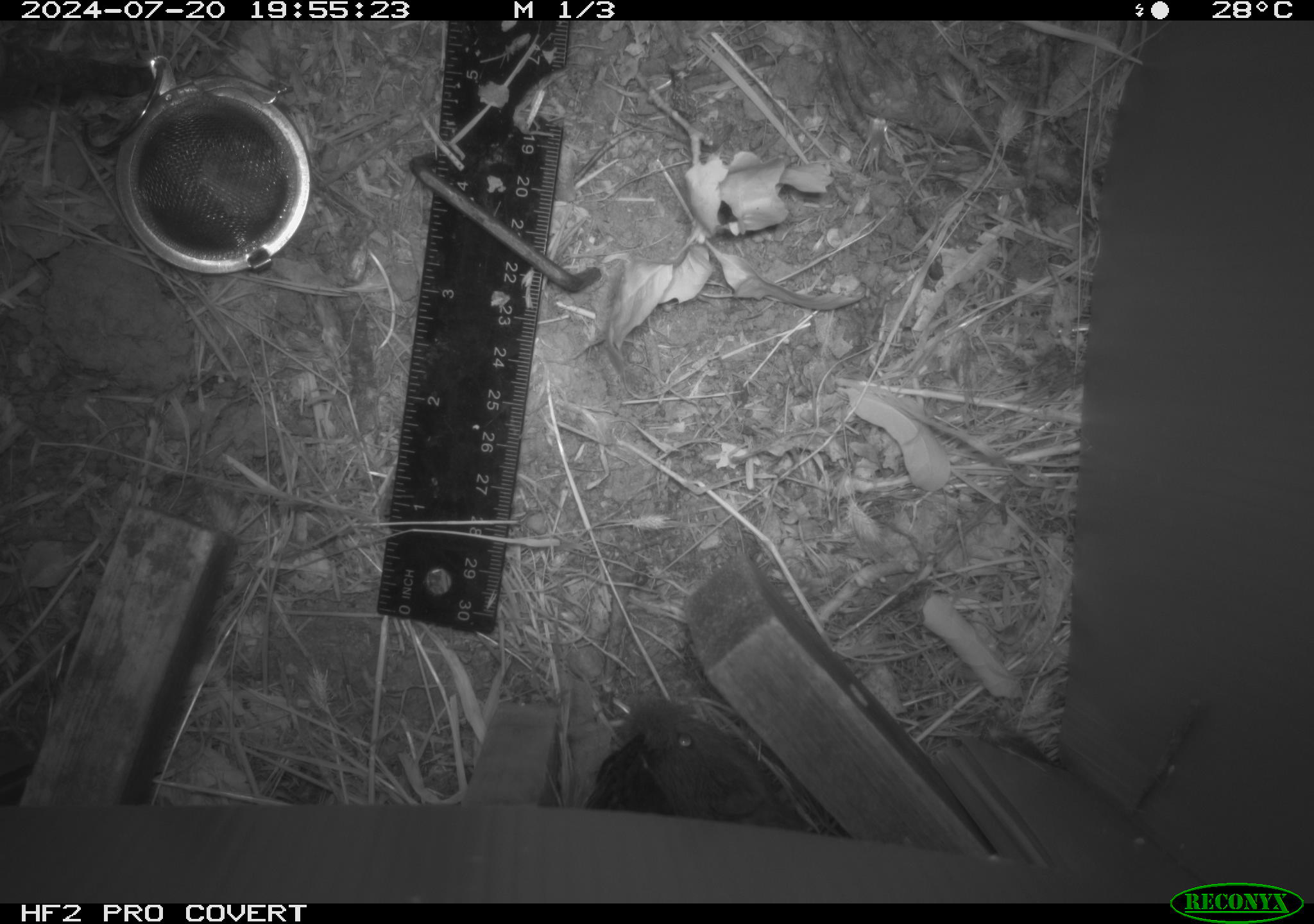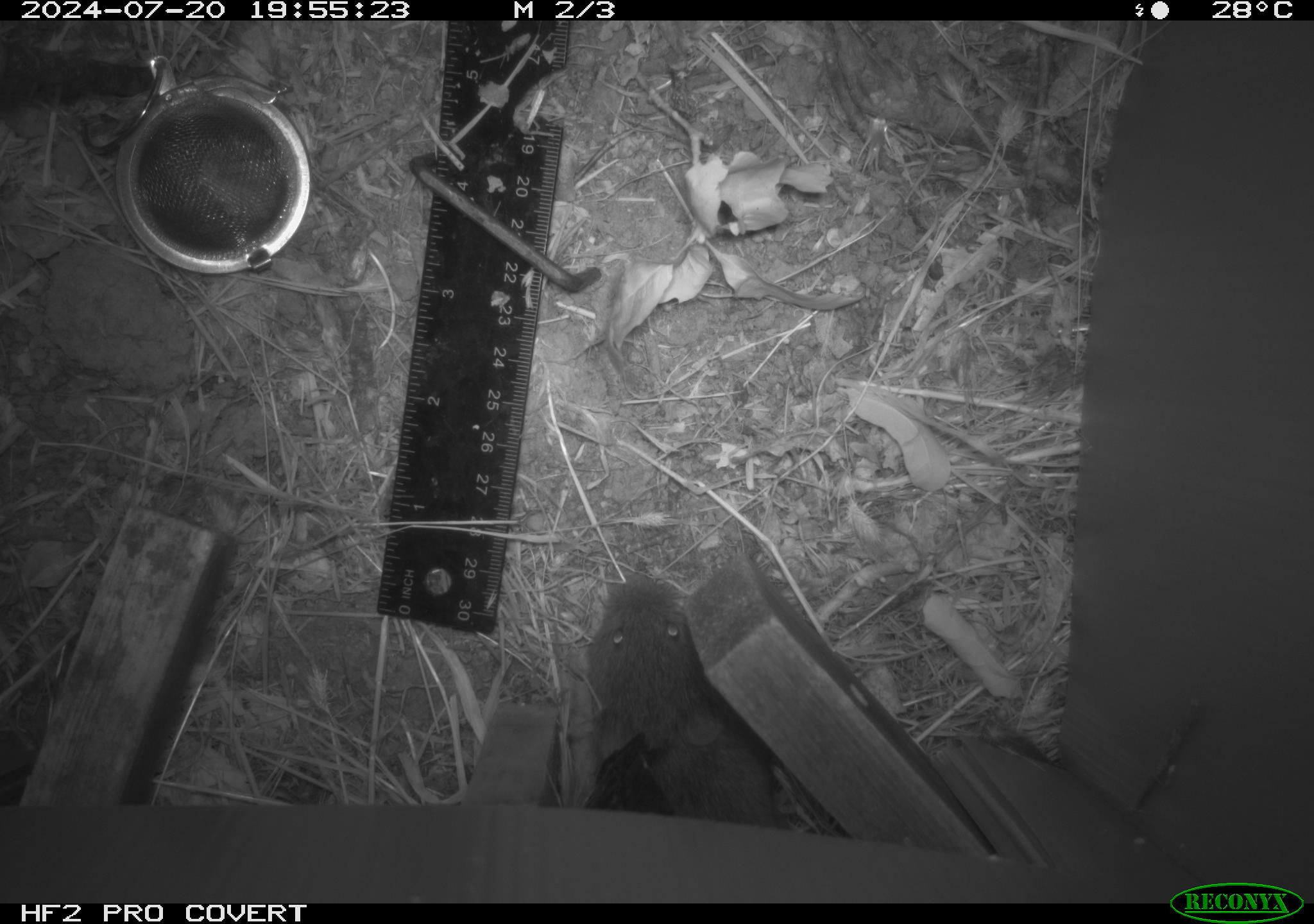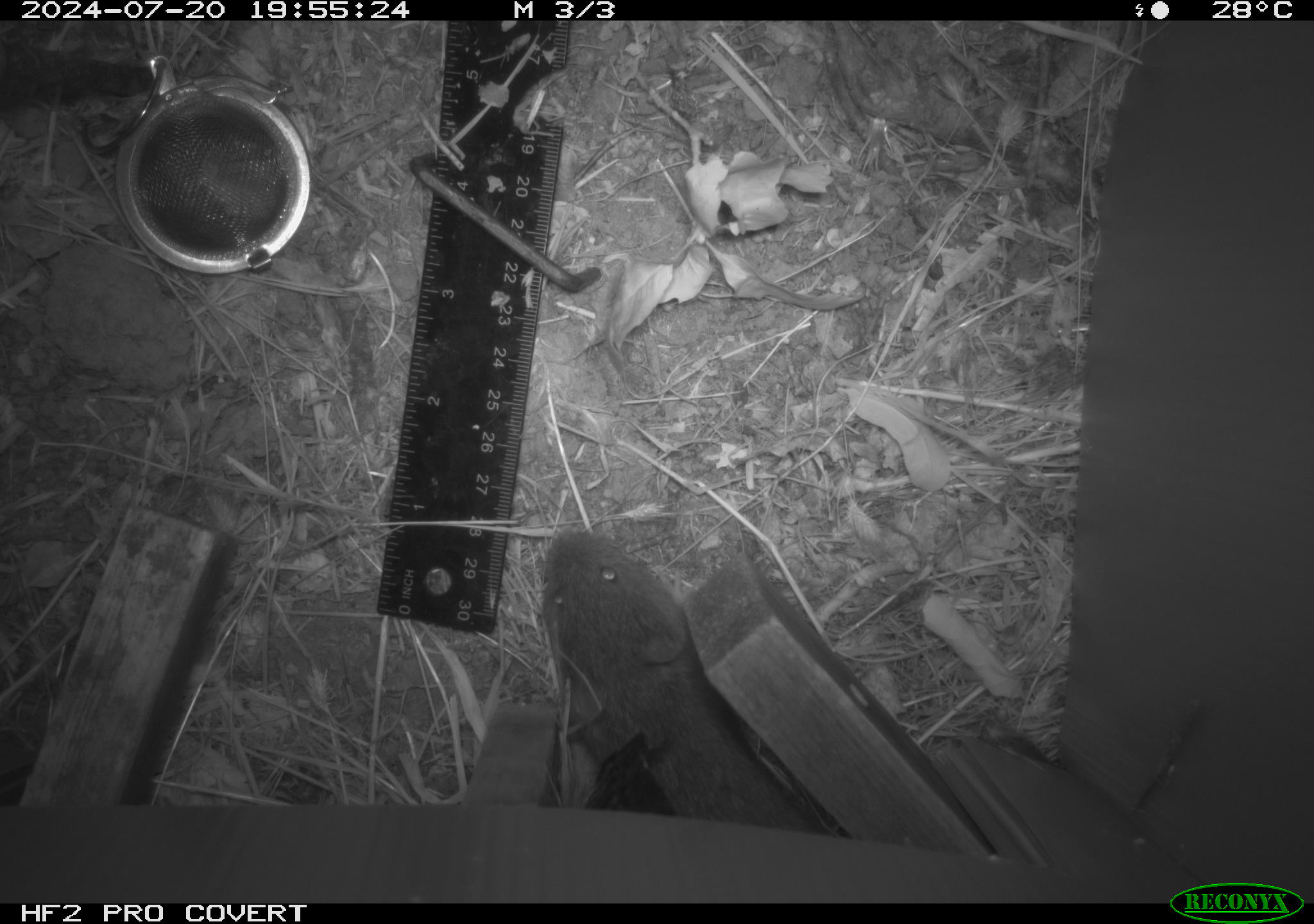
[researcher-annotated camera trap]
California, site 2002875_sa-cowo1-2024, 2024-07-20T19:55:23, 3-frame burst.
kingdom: Animalia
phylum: Chordata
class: Mammalia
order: Rodentia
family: Cricetidae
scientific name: Arvicolinae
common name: voles, lemmings, and muskrats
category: arvicolinae subfamily